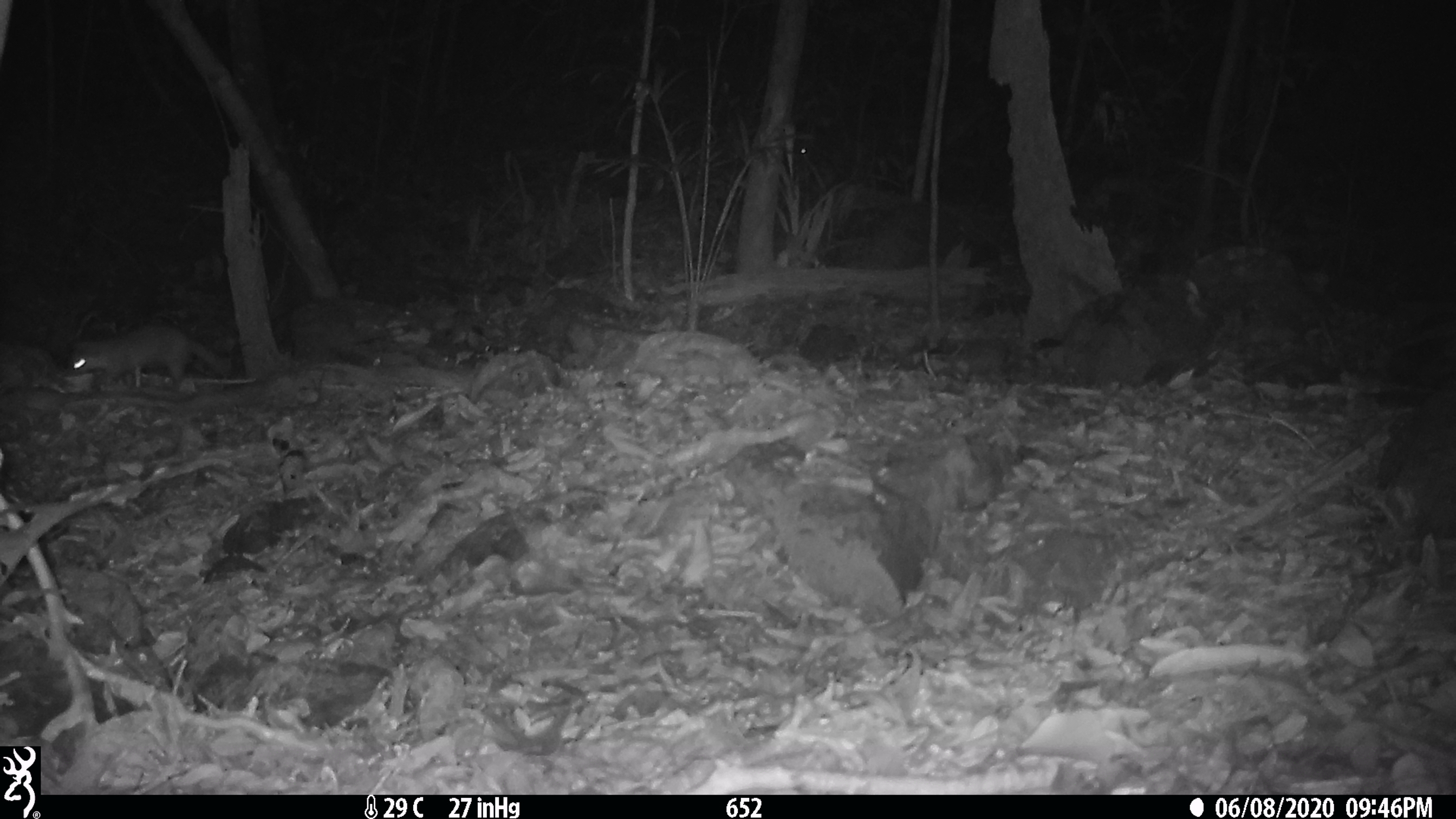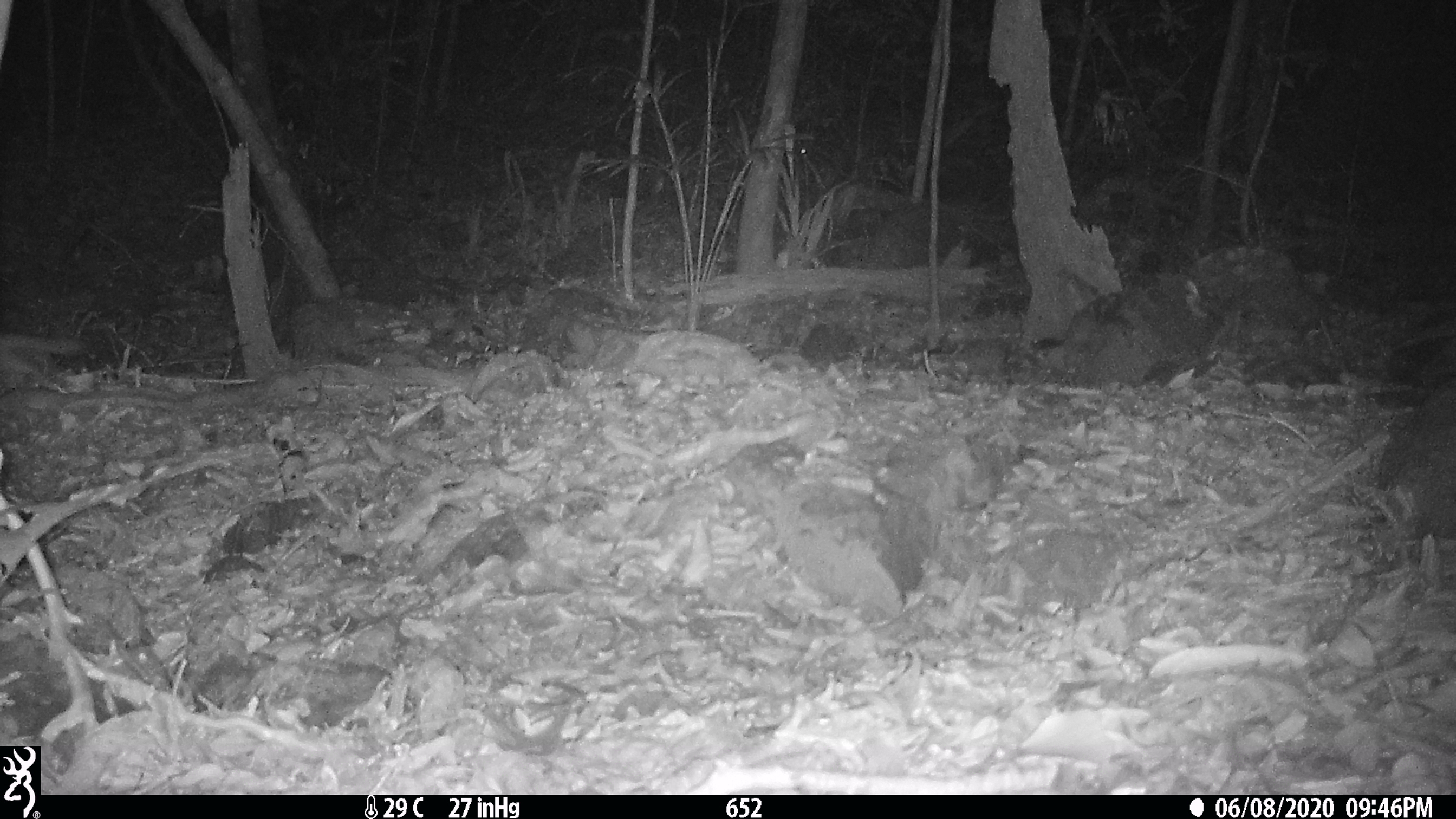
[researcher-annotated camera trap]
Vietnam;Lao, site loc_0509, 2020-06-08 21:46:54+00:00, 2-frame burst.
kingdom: Animalia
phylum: Chordata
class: Mammalia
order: Carnivora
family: Mustelidae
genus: Melogale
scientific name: Melogale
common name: ferret badger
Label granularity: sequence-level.